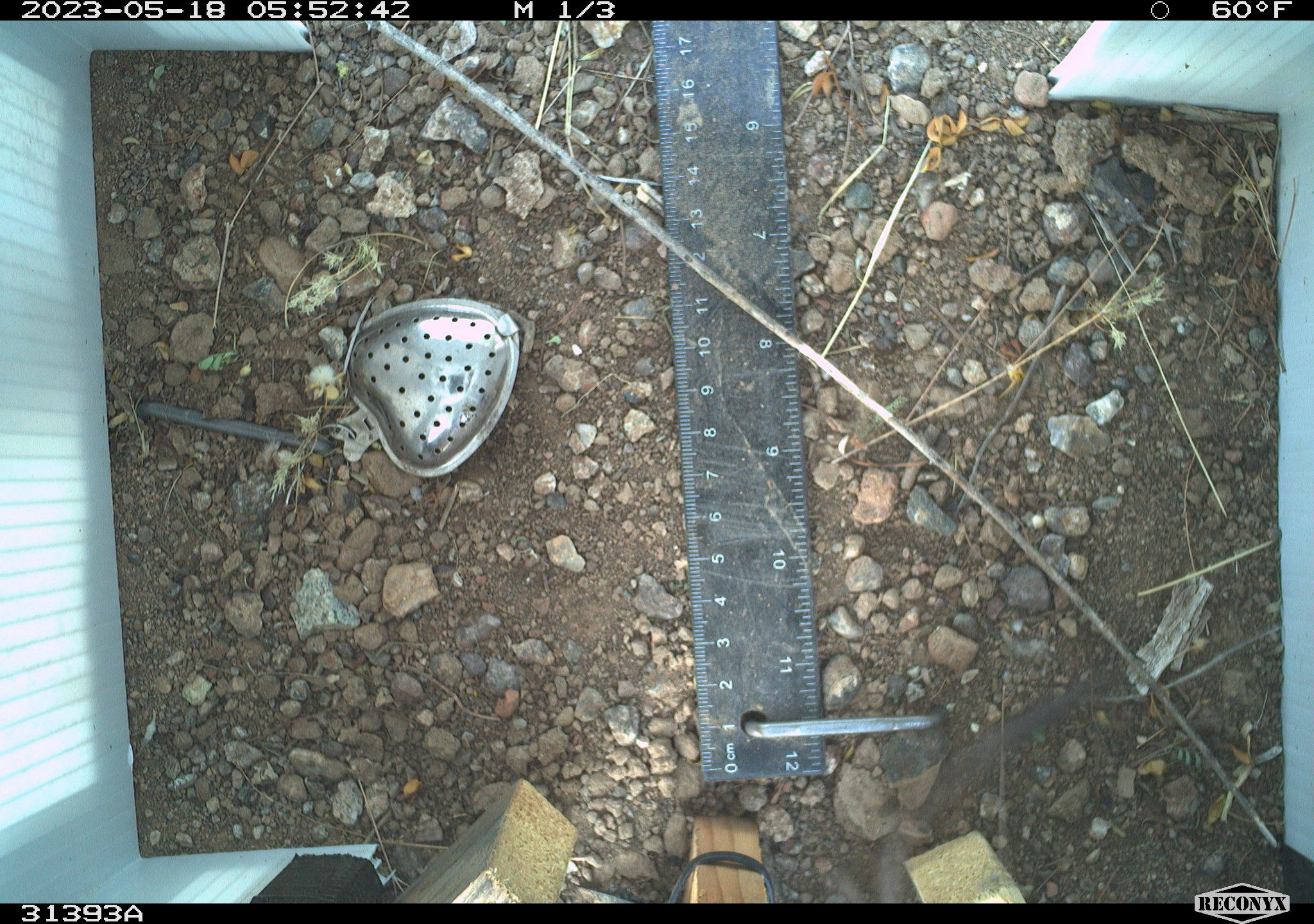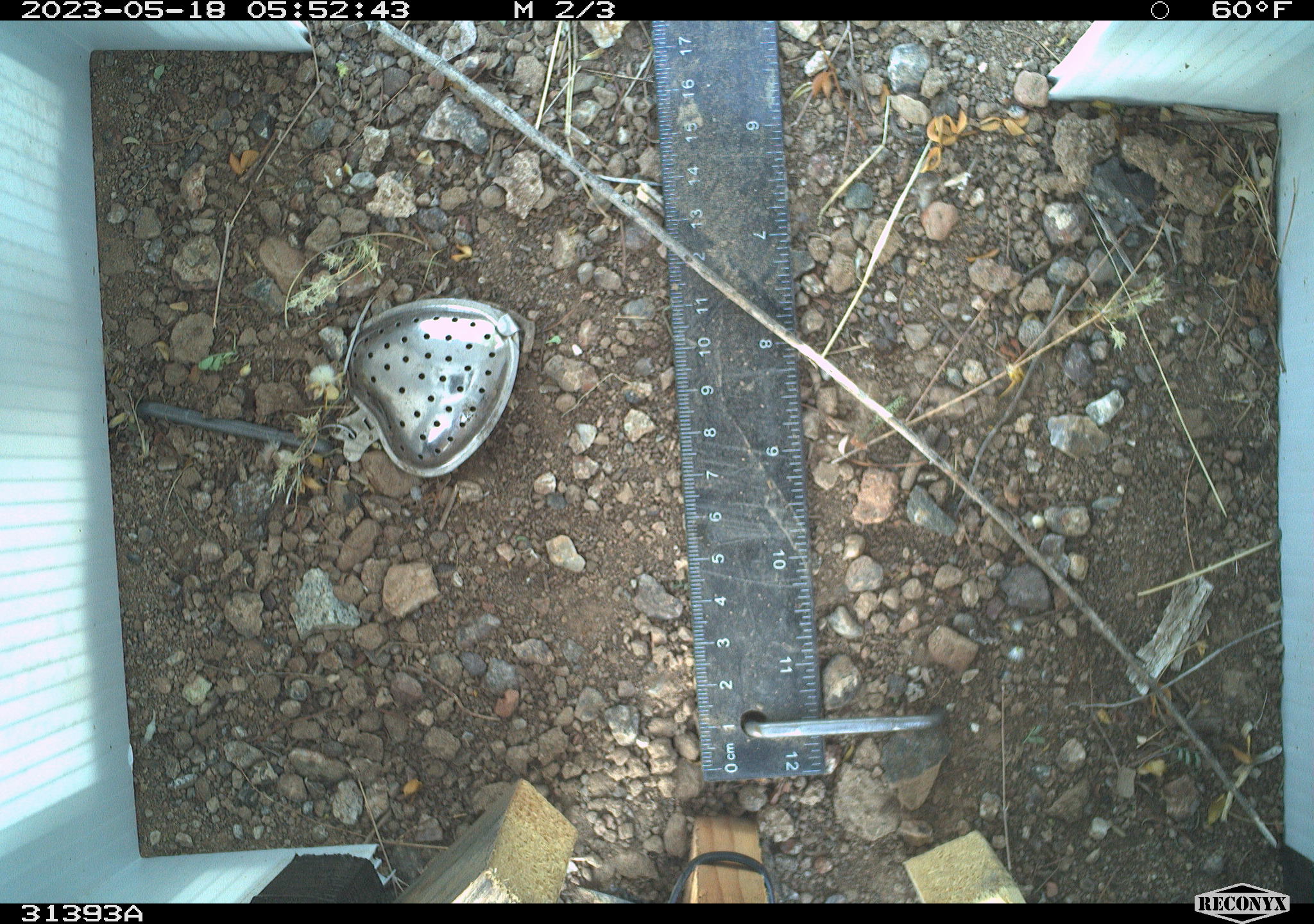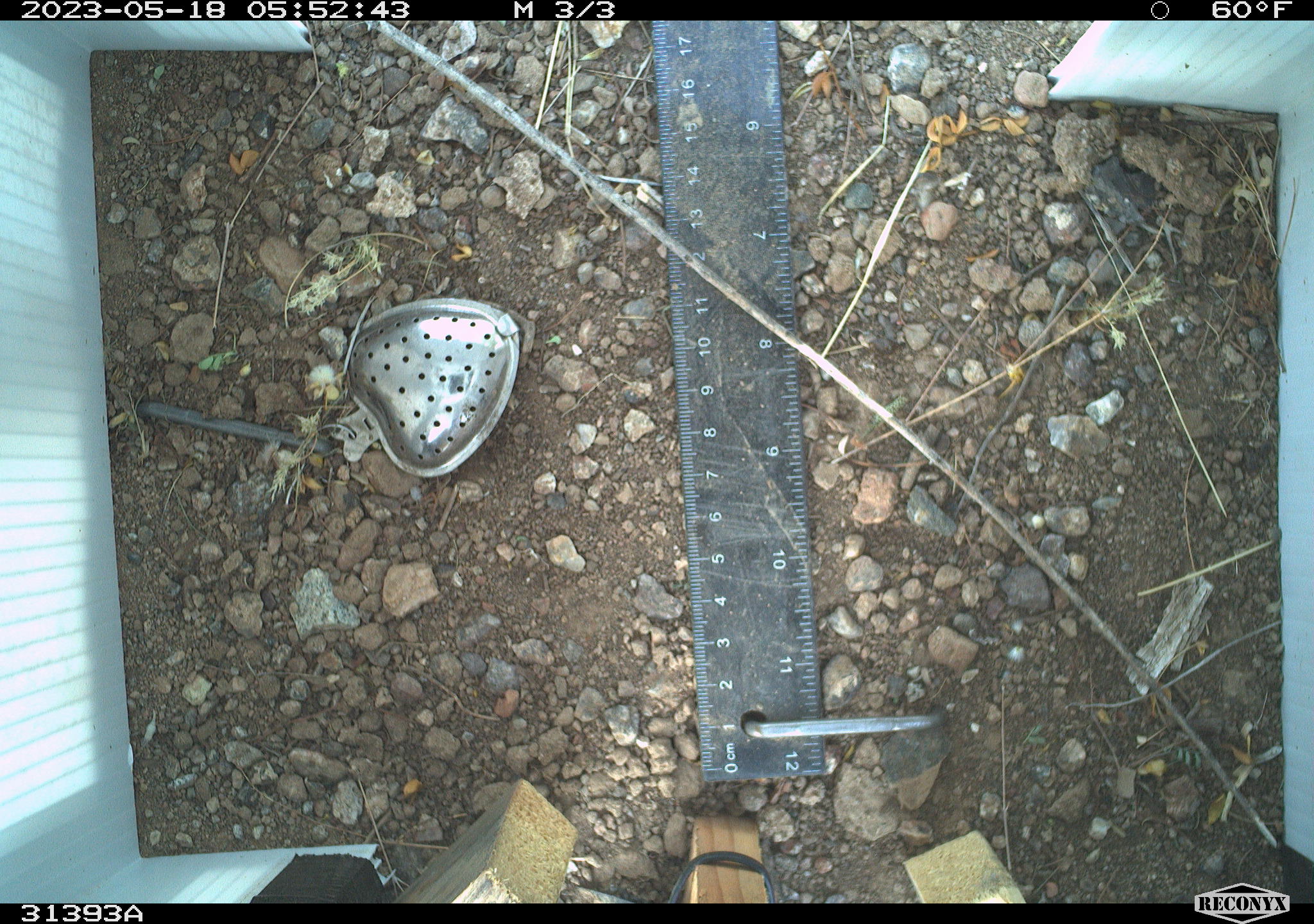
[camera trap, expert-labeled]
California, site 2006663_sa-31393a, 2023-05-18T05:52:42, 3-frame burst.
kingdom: Animalia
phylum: Chordata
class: Reptilia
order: Squamata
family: Teiidae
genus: Aspidoscelis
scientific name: Aspidoscelis tigris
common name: western whiptail